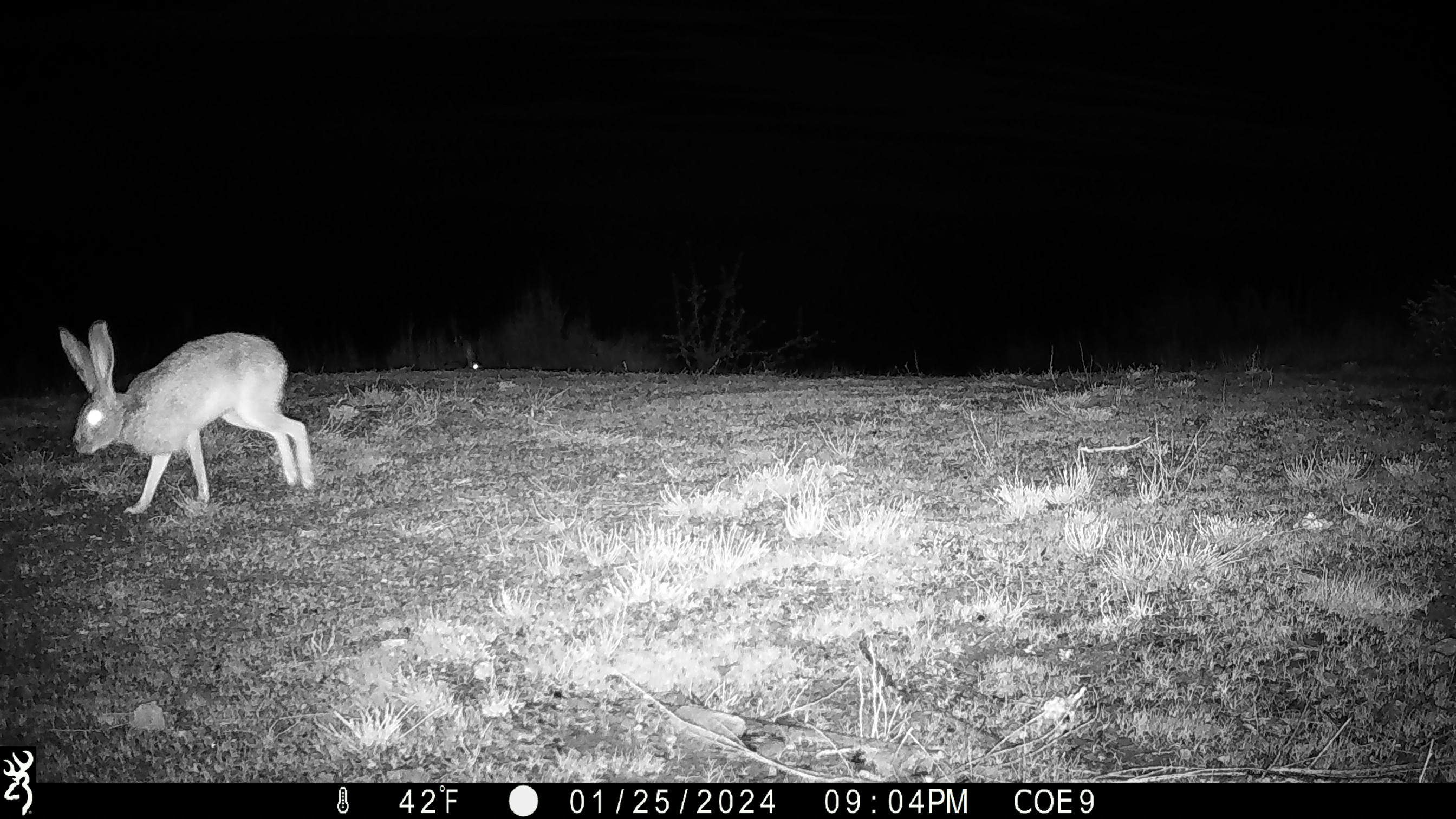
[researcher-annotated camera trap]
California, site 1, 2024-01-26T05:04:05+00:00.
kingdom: Animalia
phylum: Chordata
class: Mammalia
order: Lagomorpha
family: Leporidae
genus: Lepus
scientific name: Lepus californicus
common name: black-tailed jackrabbit